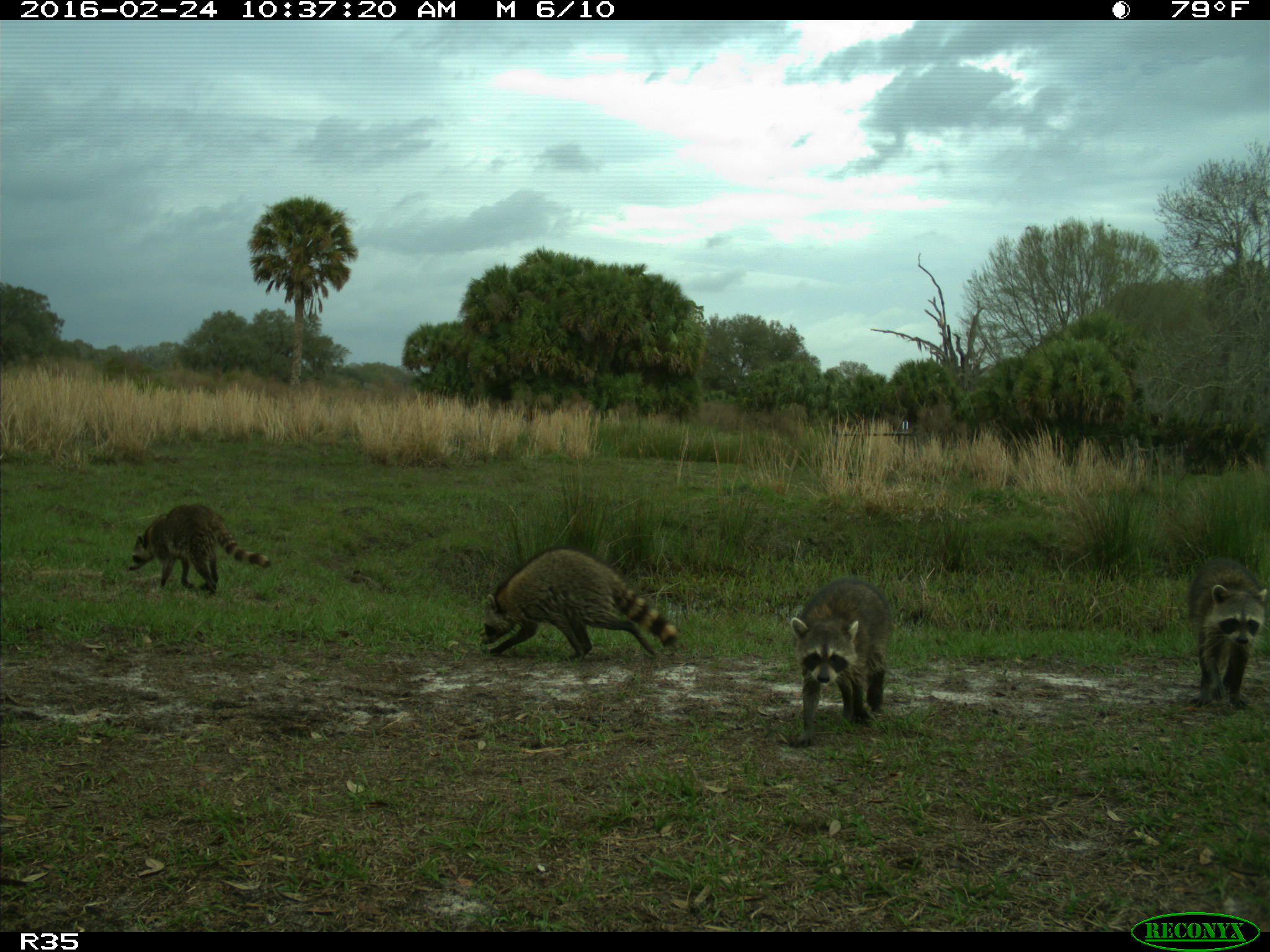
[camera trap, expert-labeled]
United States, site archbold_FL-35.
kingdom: Animalia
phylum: Chordata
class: Mammalia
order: Carnivora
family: Procyonidae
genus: Procyon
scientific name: Procyon lotor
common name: common raccoon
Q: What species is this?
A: Procyon lotor (common raccoon).